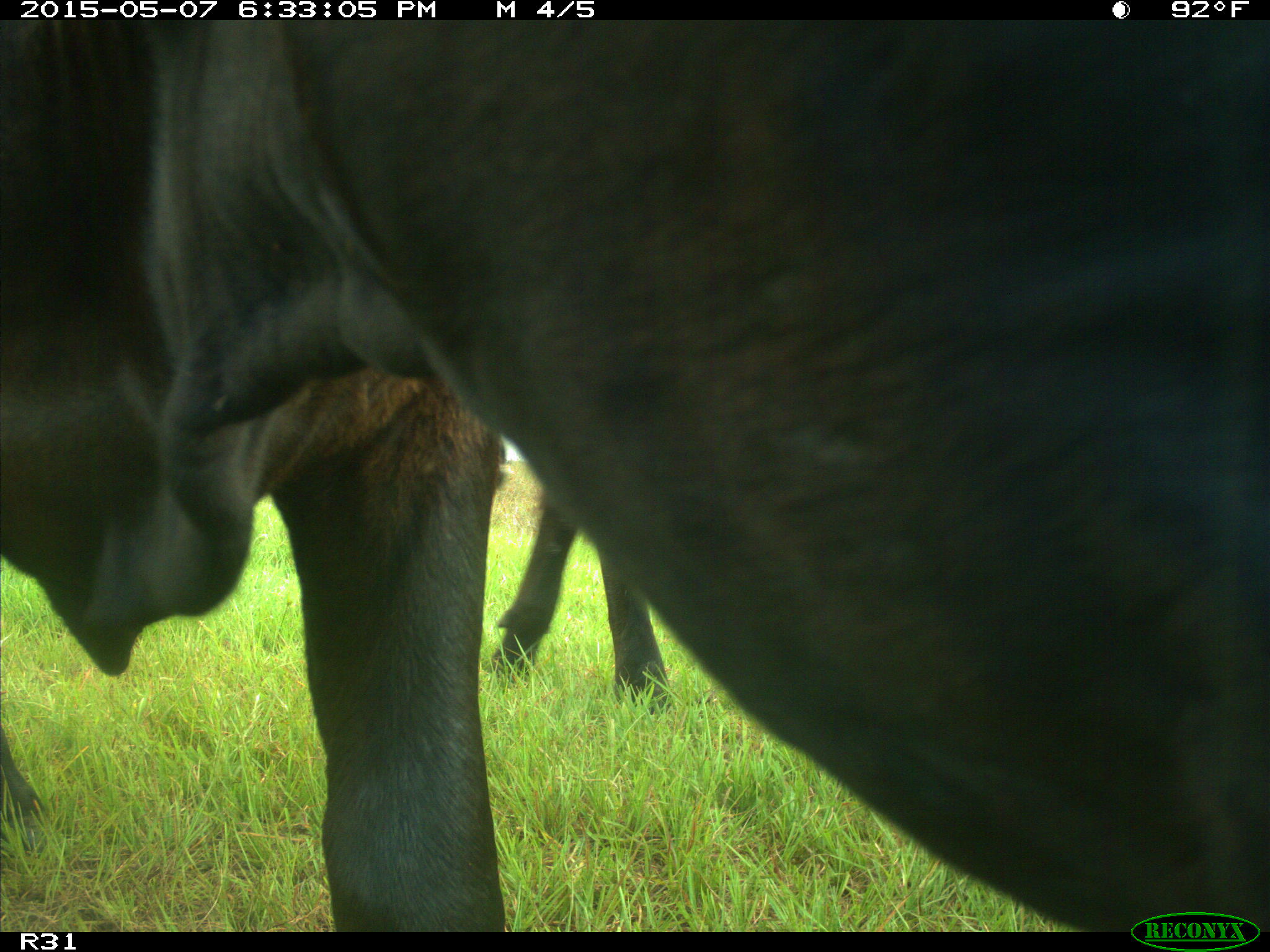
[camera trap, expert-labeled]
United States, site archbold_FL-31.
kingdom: Animalia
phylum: Chordata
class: Mammalia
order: Artiodactyla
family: Bovidae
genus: Bos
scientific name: Bos taurus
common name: domestic cow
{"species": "Bos taurus (domestic cow)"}